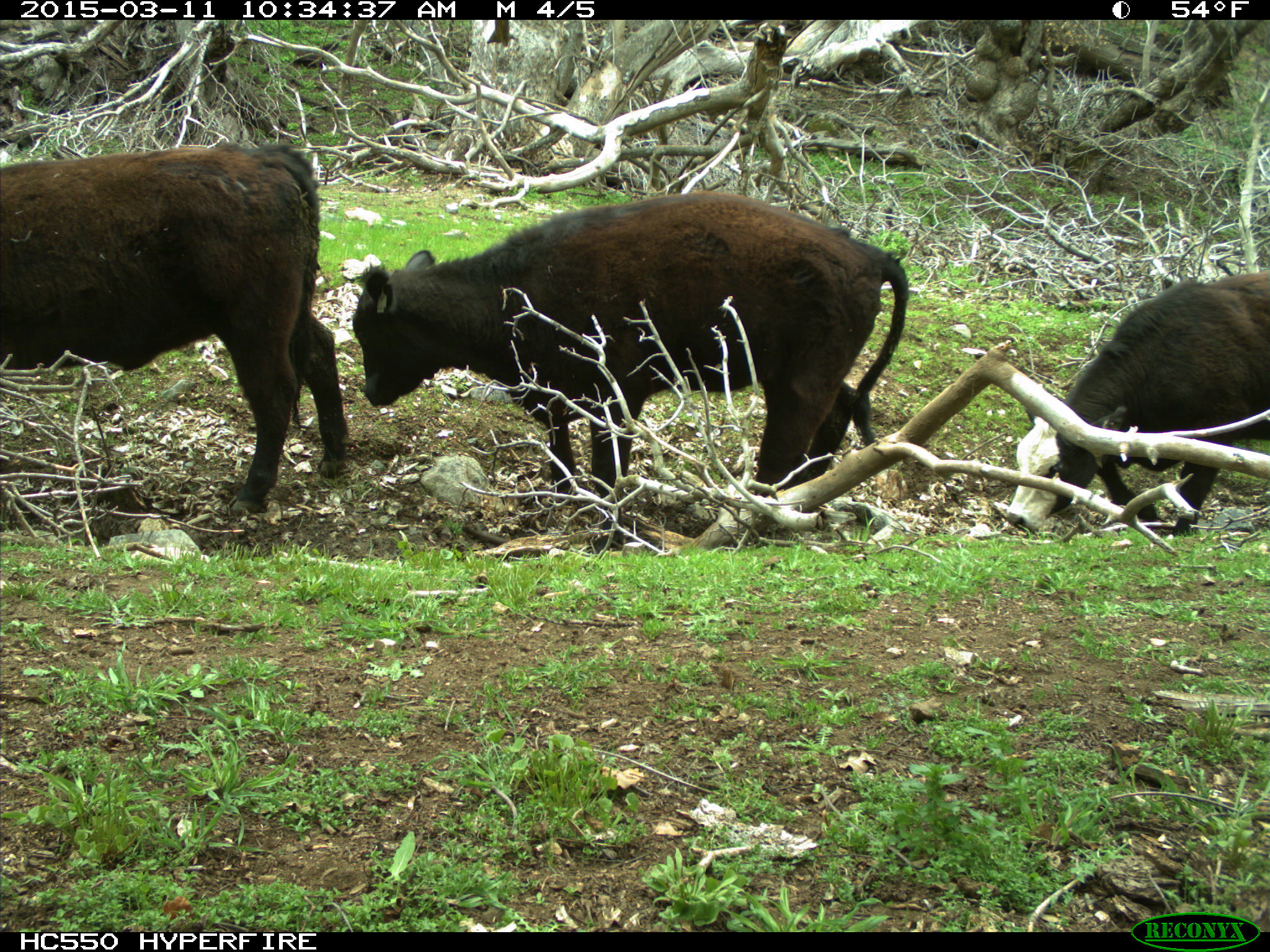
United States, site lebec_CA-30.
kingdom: Animalia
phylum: Chordata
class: Mammalia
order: Artiodactyla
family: Bovidae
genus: Bos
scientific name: Bos taurus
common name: domestic cow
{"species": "Bos taurus (domestic cow)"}